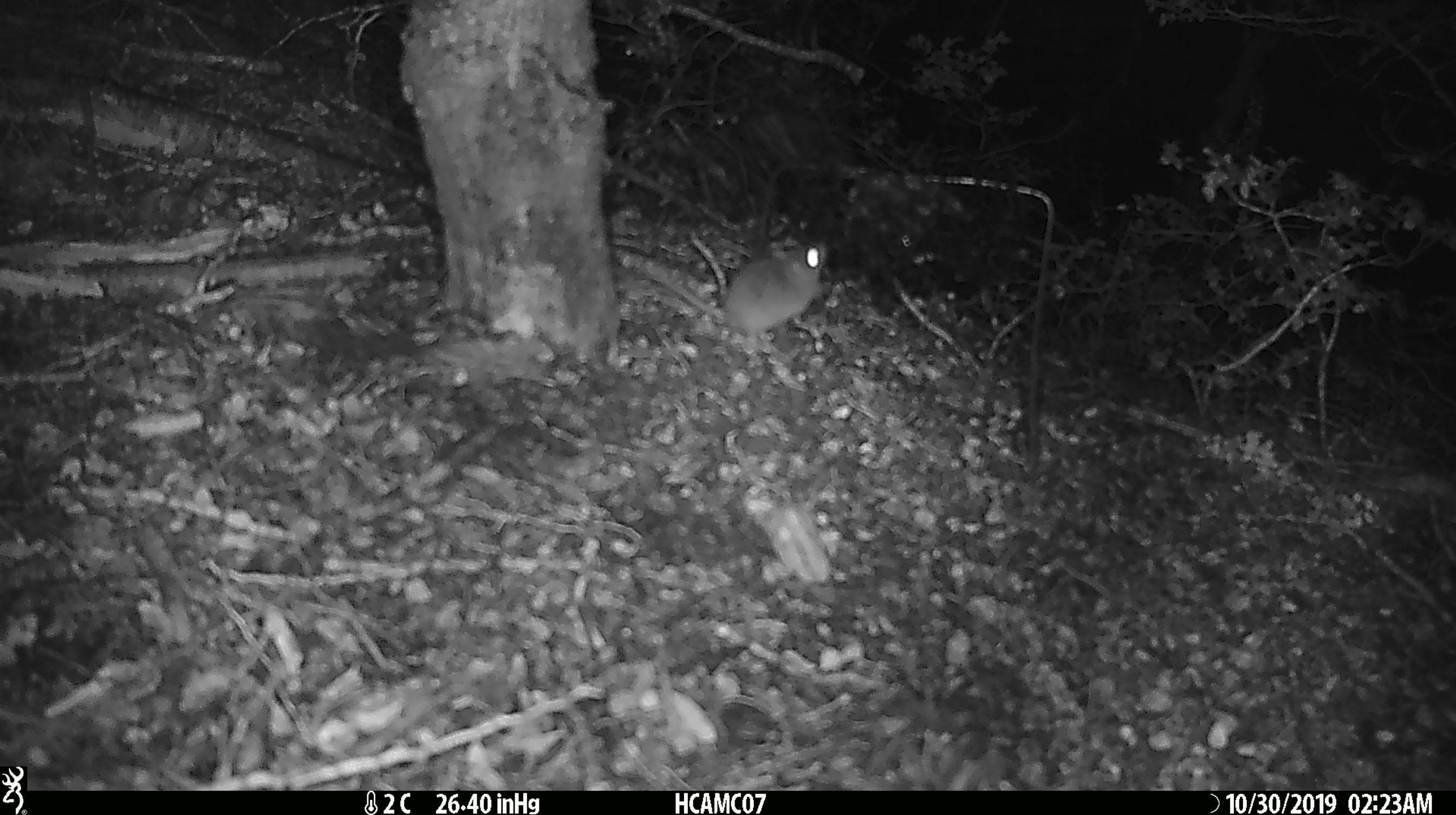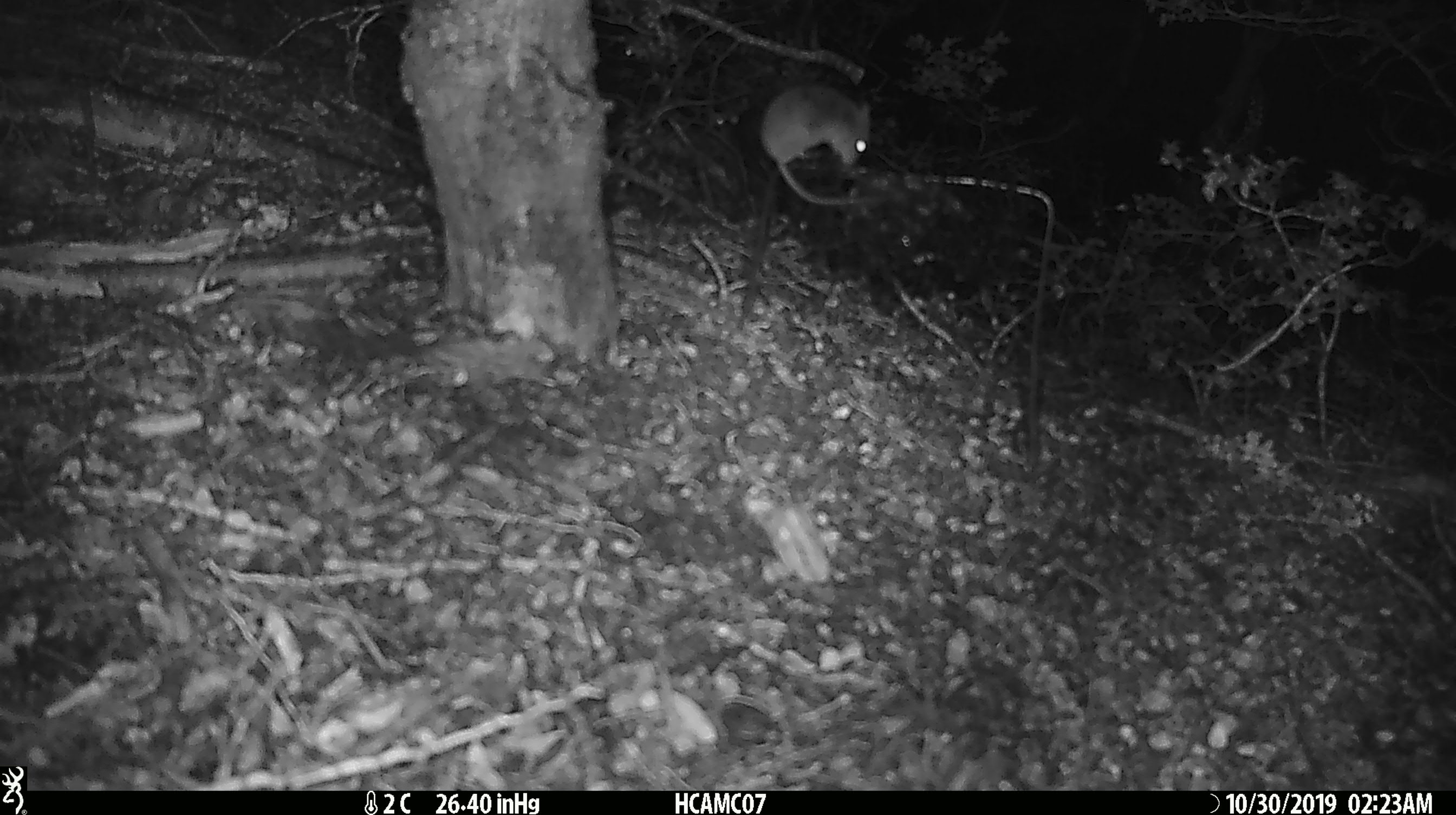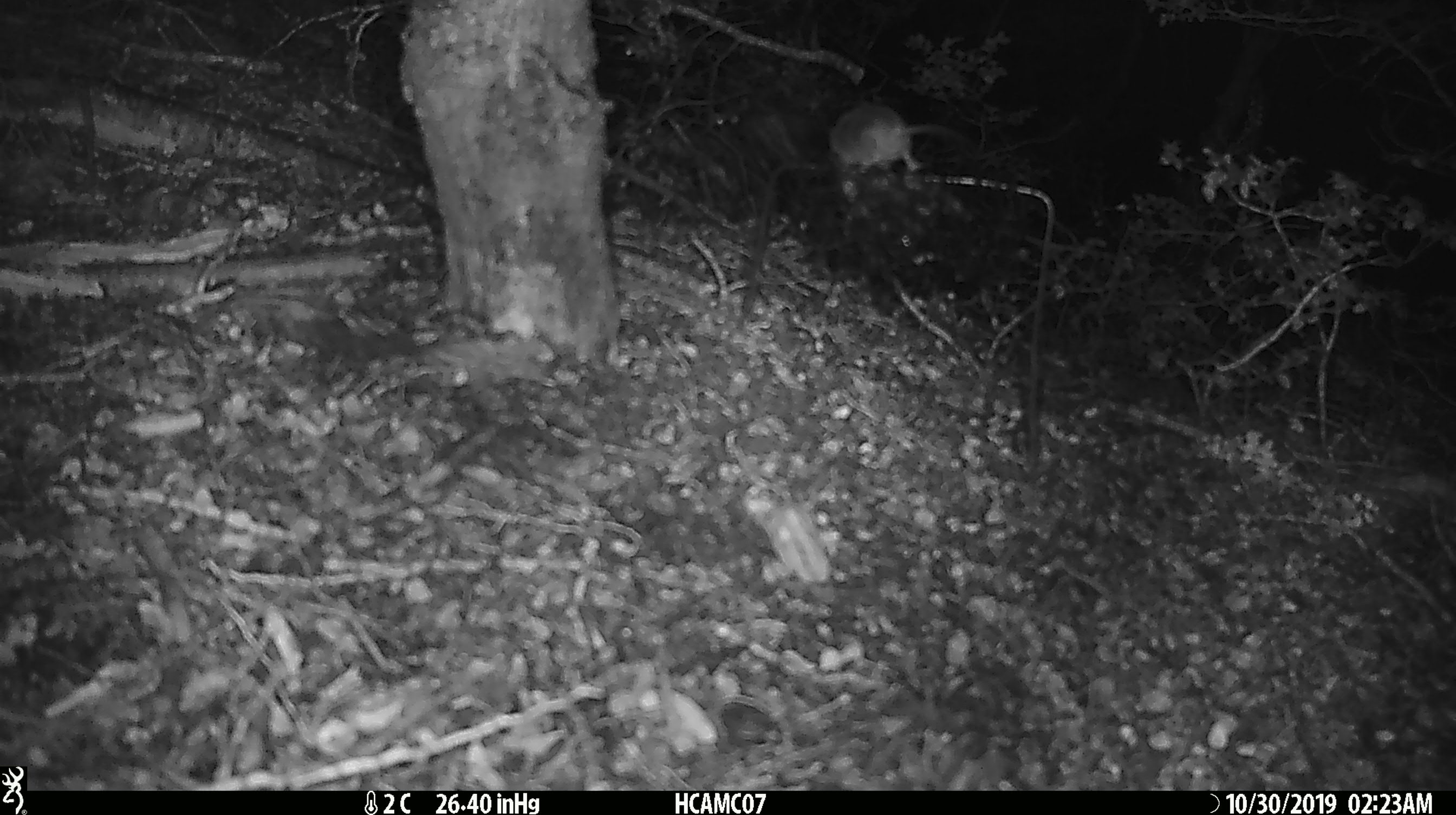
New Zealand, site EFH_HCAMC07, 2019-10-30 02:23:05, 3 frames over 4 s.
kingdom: Animalia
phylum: Chordata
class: Mammalia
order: Rodentia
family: Muridae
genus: Mus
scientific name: Mus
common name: mouse